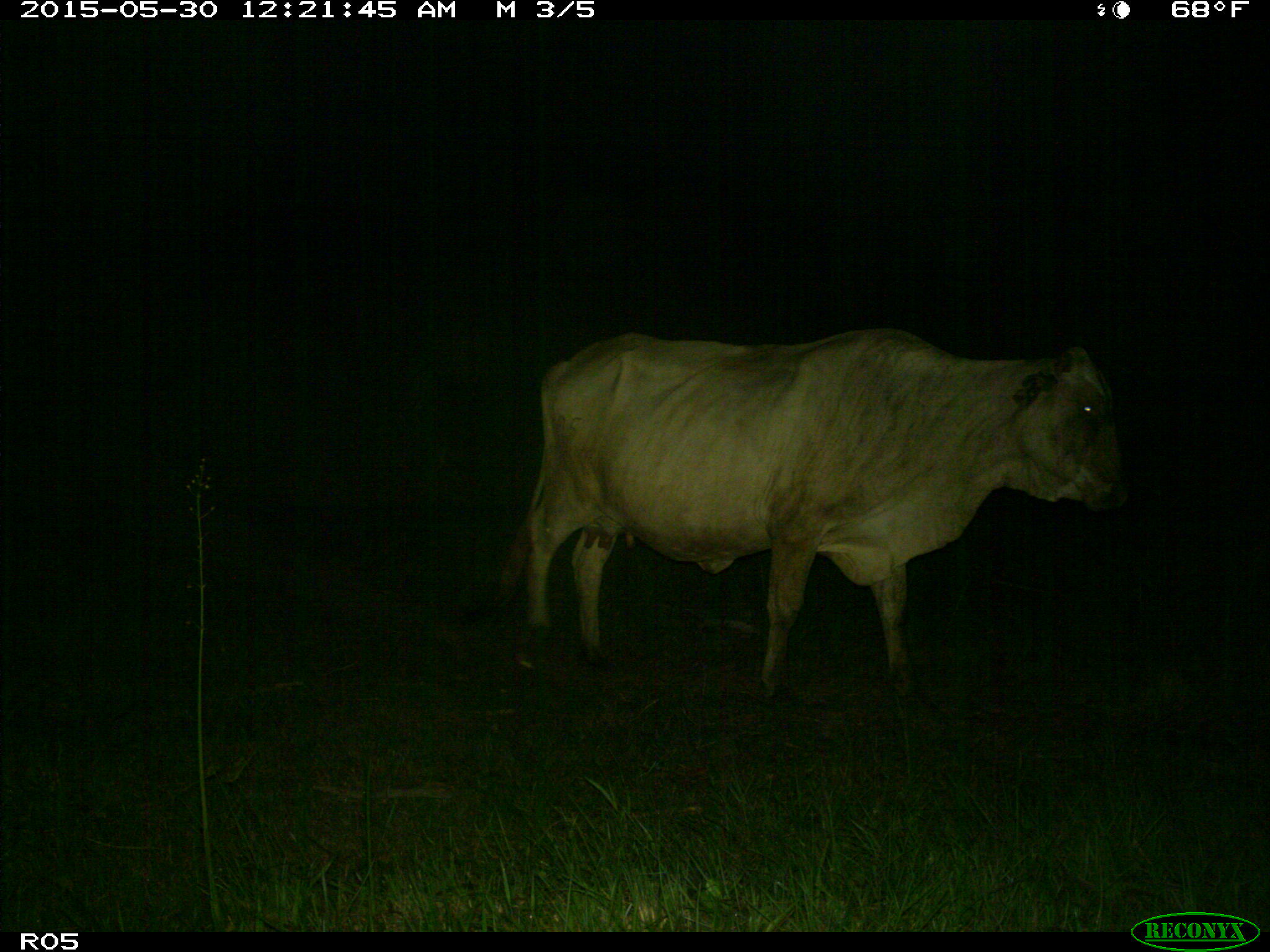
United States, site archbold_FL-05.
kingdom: Animalia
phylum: Chordata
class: Mammalia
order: Artiodactyla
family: Bovidae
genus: Bos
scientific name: Bos taurus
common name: domestic cow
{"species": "Bos taurus (domestic cow)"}